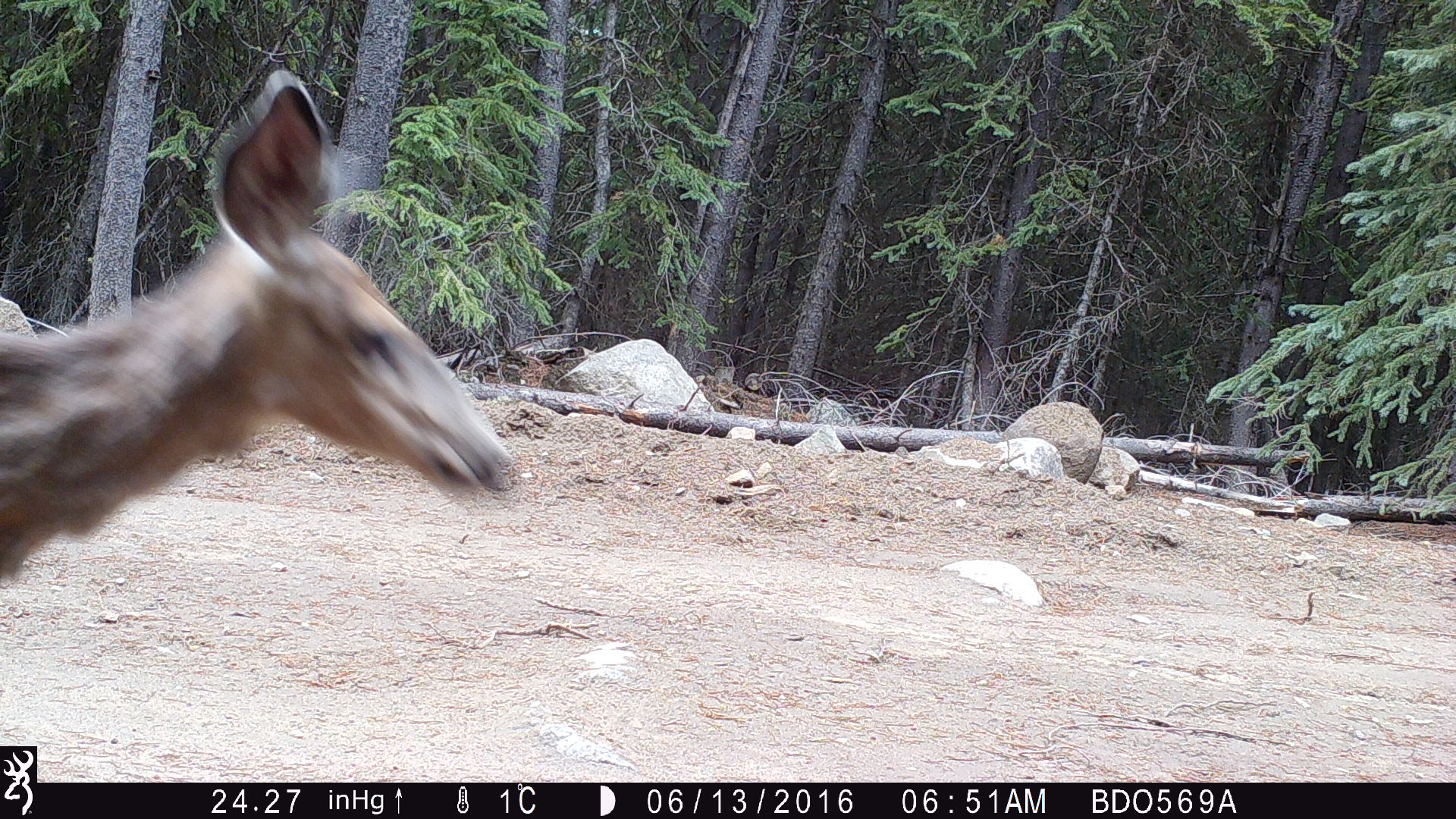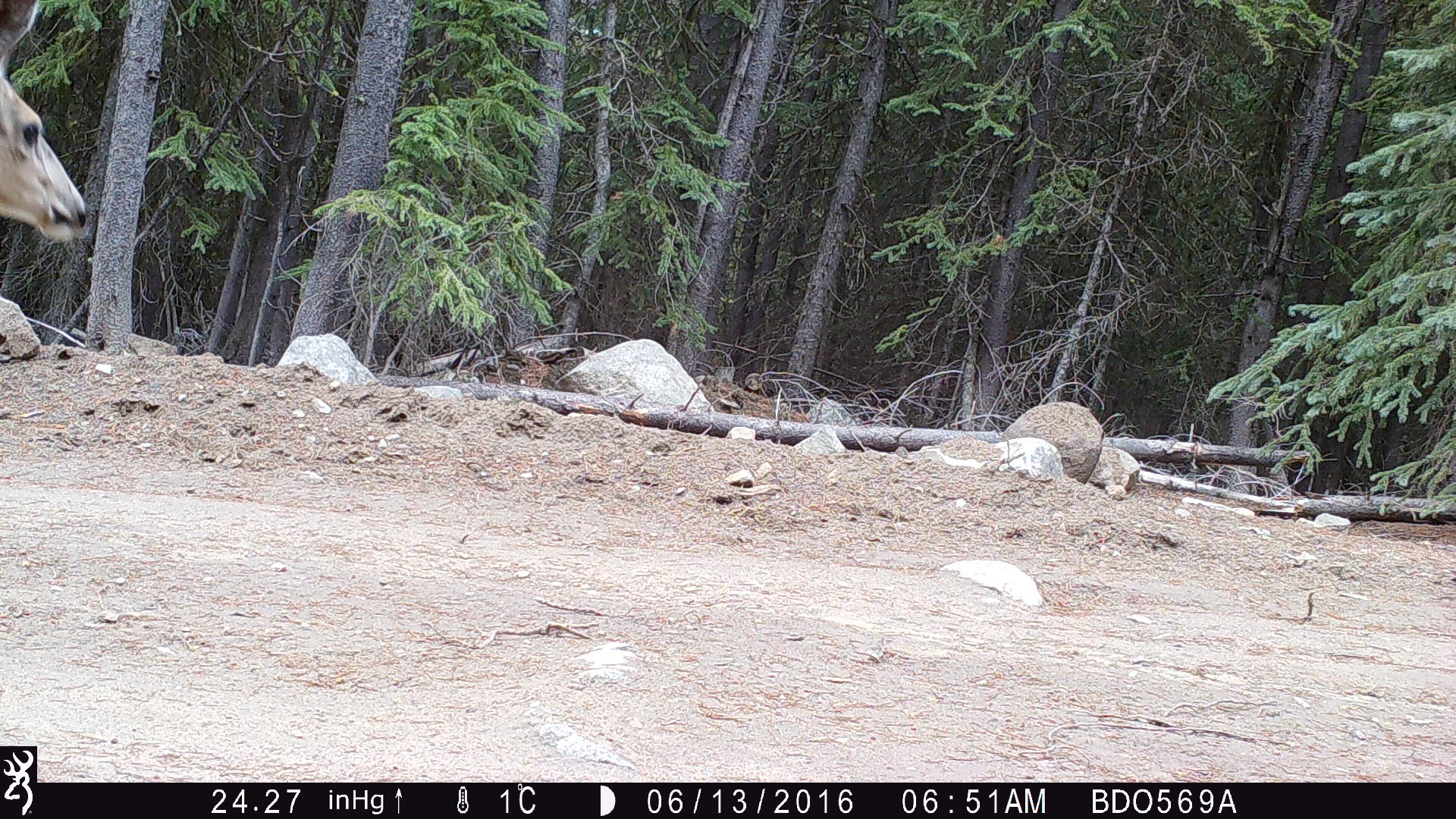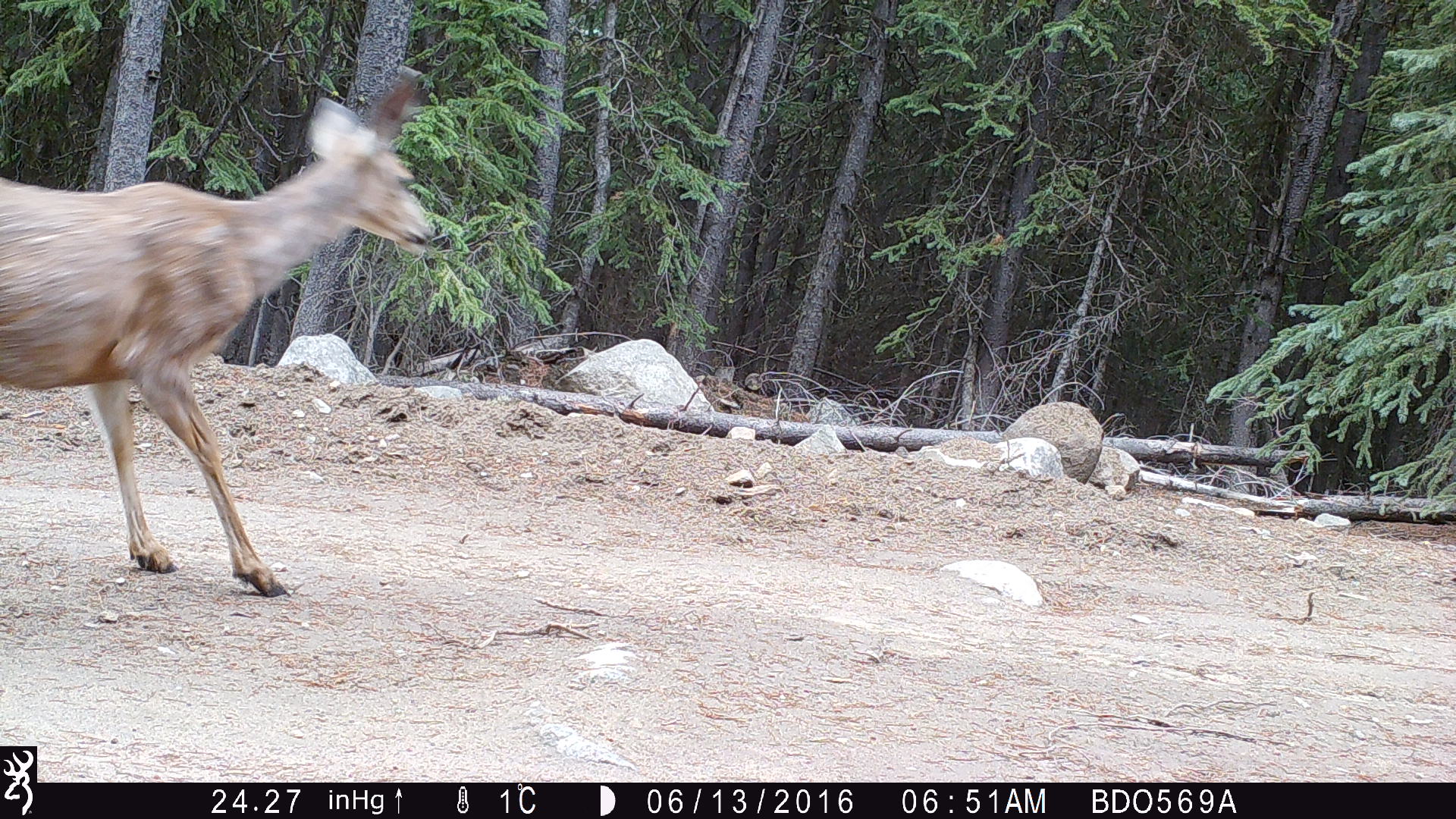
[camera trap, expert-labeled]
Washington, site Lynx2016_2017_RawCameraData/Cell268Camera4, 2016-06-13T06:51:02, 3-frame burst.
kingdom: Animalia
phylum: Chordata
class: Mammalia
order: Artiodactyla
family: Cervidae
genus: Odocoileus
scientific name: Odocoileus hemionus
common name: mule deer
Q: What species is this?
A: Odocoileus hemionus (mule deer).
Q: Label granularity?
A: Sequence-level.